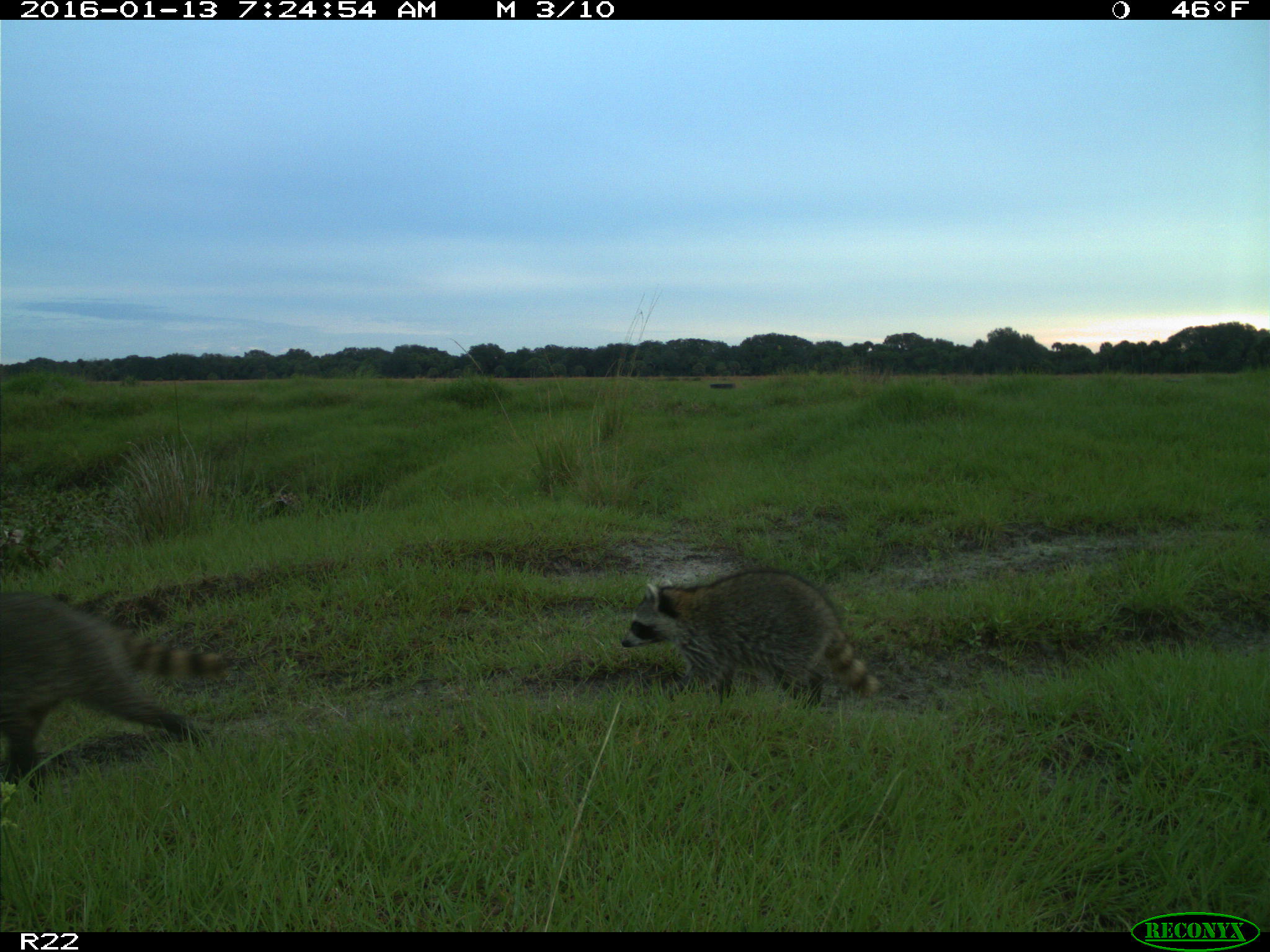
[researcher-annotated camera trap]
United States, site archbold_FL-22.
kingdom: Animalia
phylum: Chordata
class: Mammalia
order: Carnivora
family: Procyonidae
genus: Procyon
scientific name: Procyon lotor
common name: common raccoon